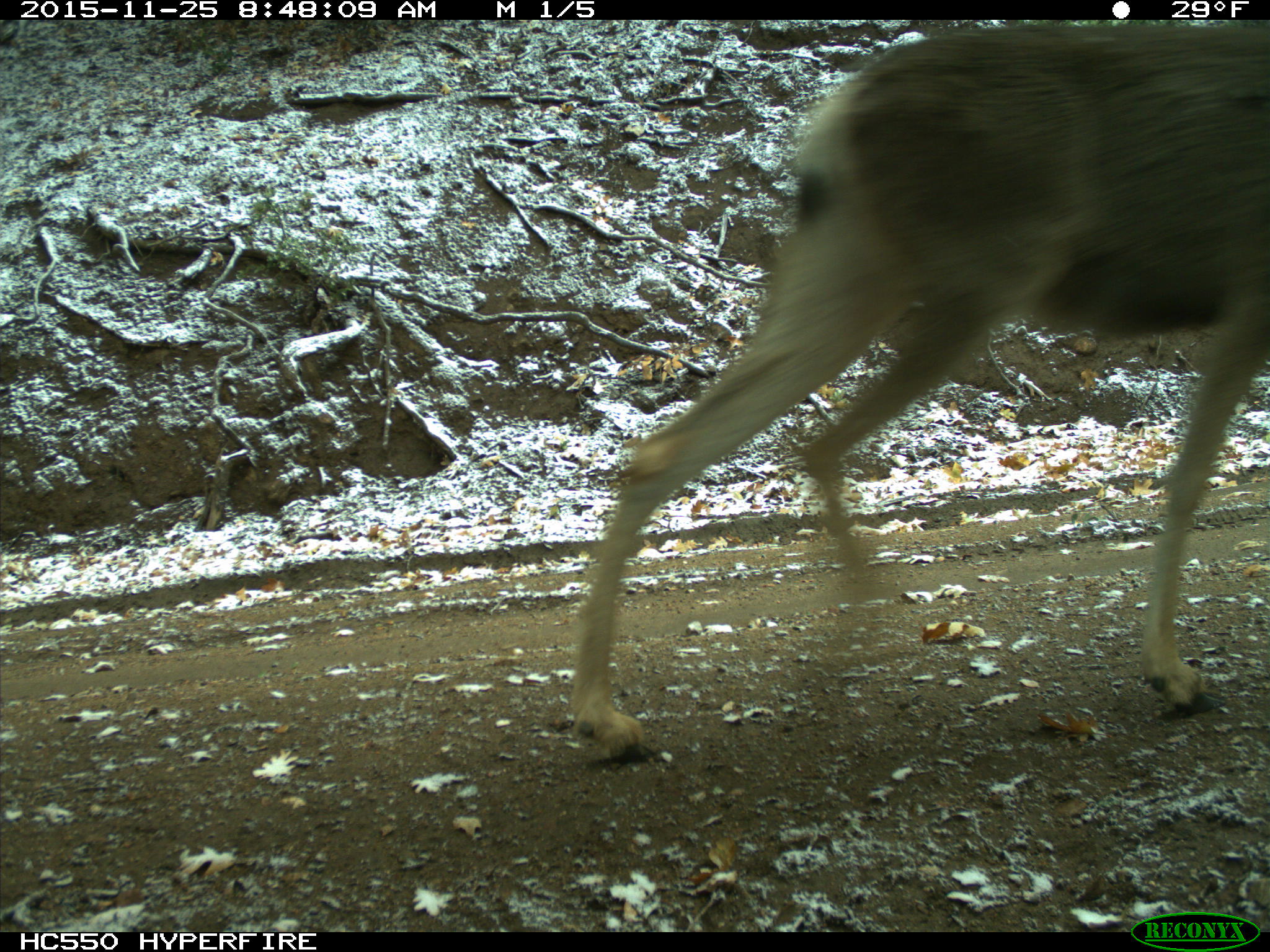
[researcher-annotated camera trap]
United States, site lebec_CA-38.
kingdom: Animalia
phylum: Chordata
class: Mammalia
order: Artiodactyla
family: Cervidae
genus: Odocoileus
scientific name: Odocoileus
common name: deer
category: unidentified deer